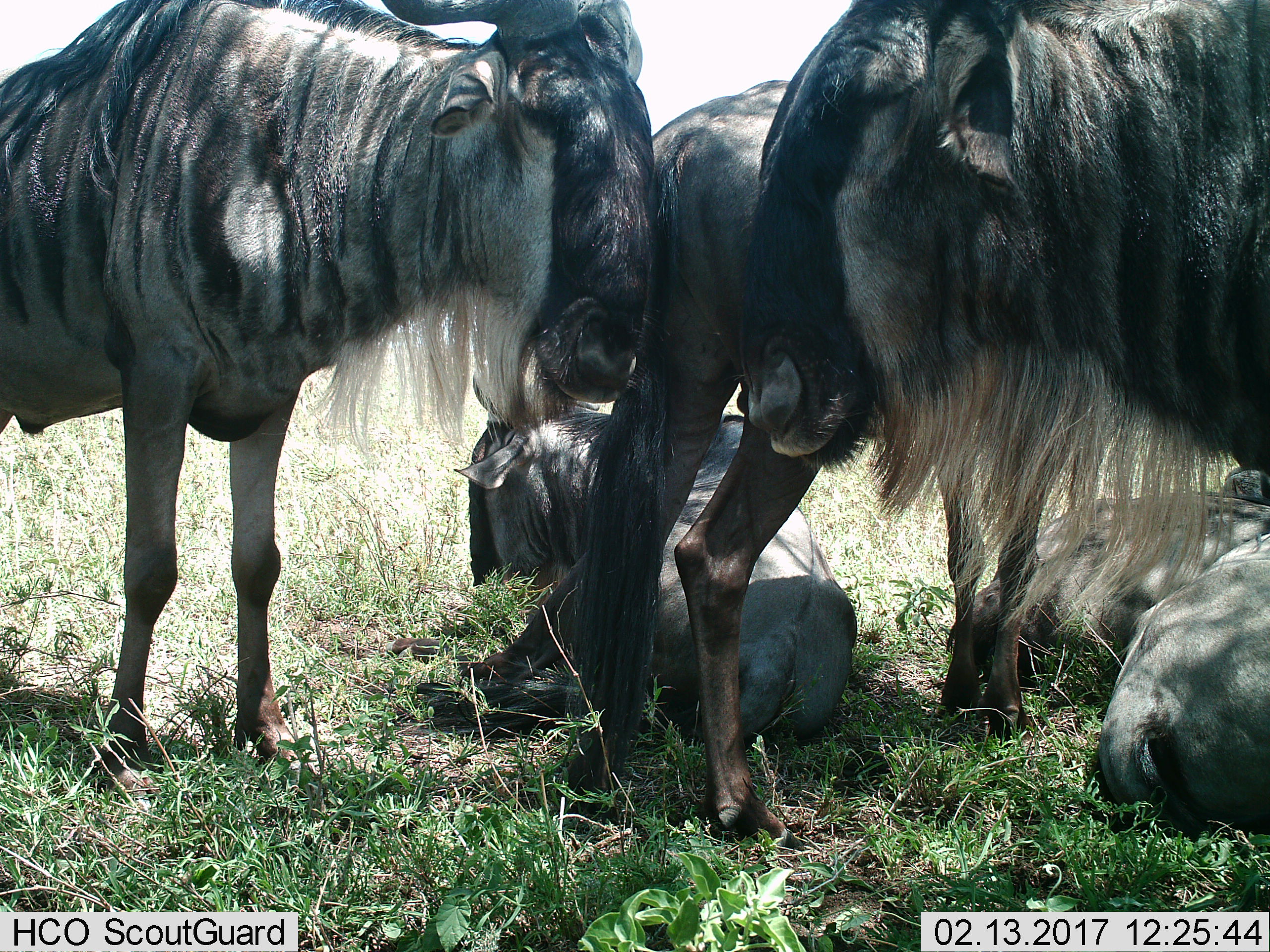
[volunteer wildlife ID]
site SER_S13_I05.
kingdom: Animalia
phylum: Chordata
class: Mammalia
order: Artiodactyla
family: Bovidae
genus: Connochaetes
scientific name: Connochaetes taurinus taurinus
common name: blue wildebeest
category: wildebeestblue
Wildebeestblue (blue wildebeest) (Connochaetes taurinus taurinus), count 6. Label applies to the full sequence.